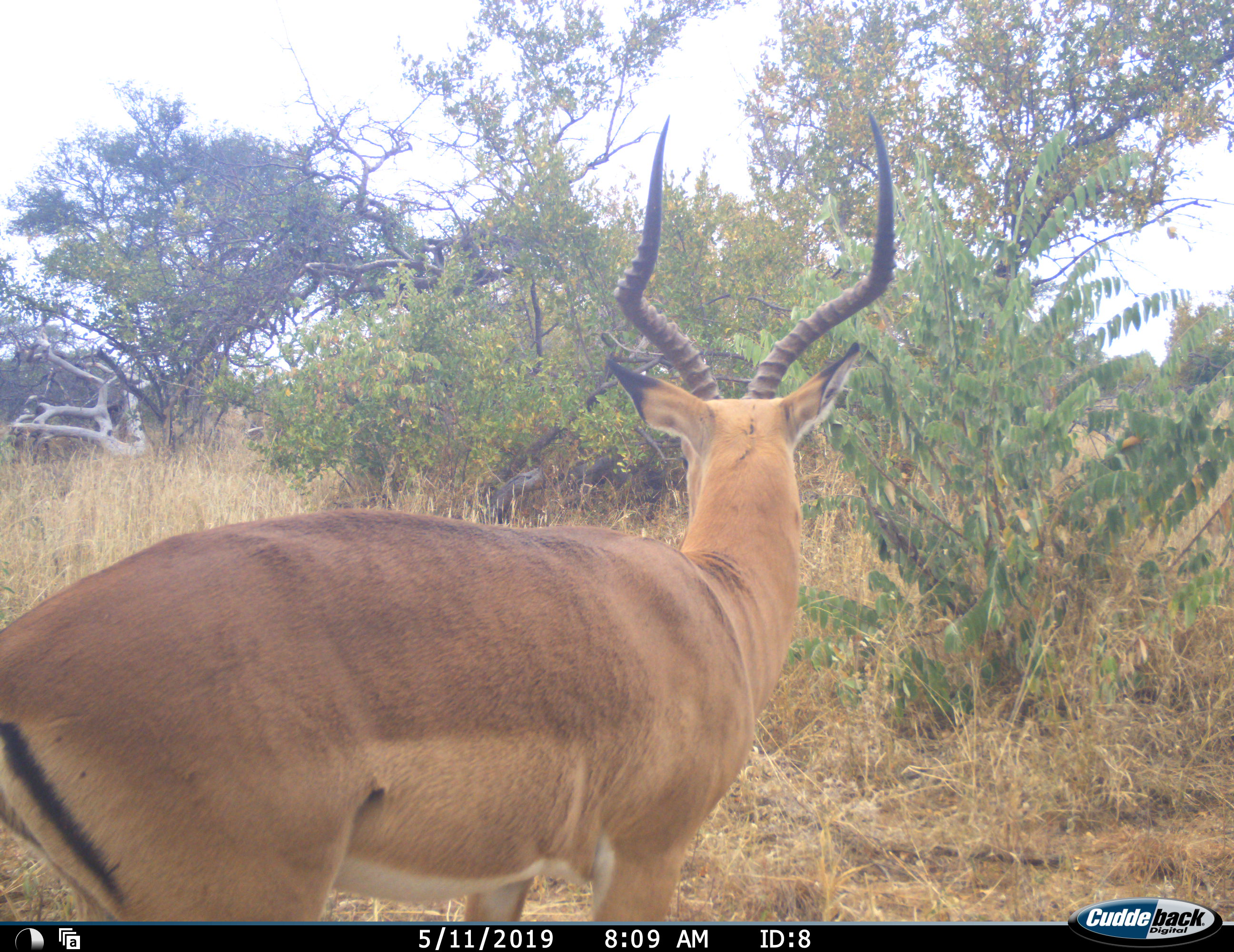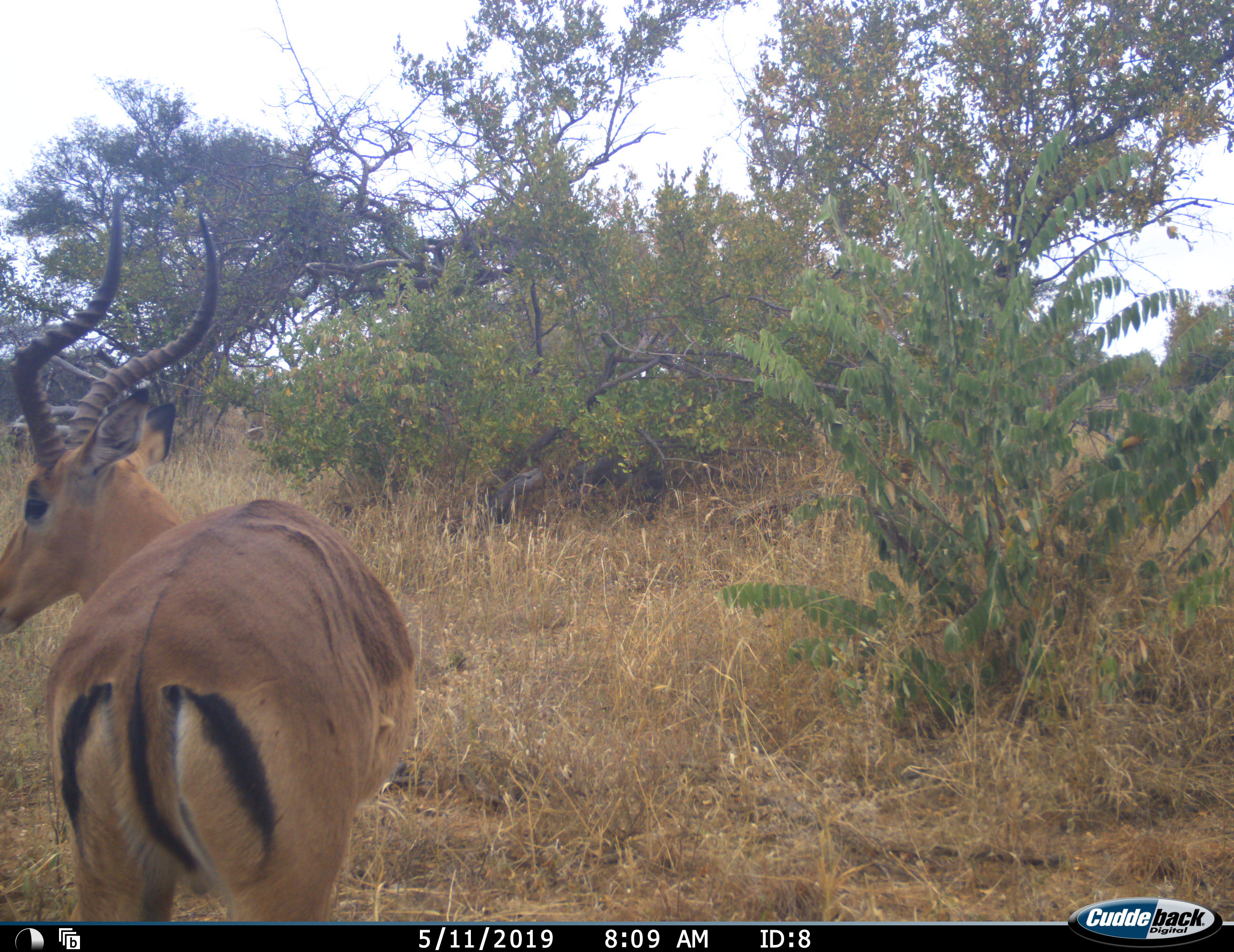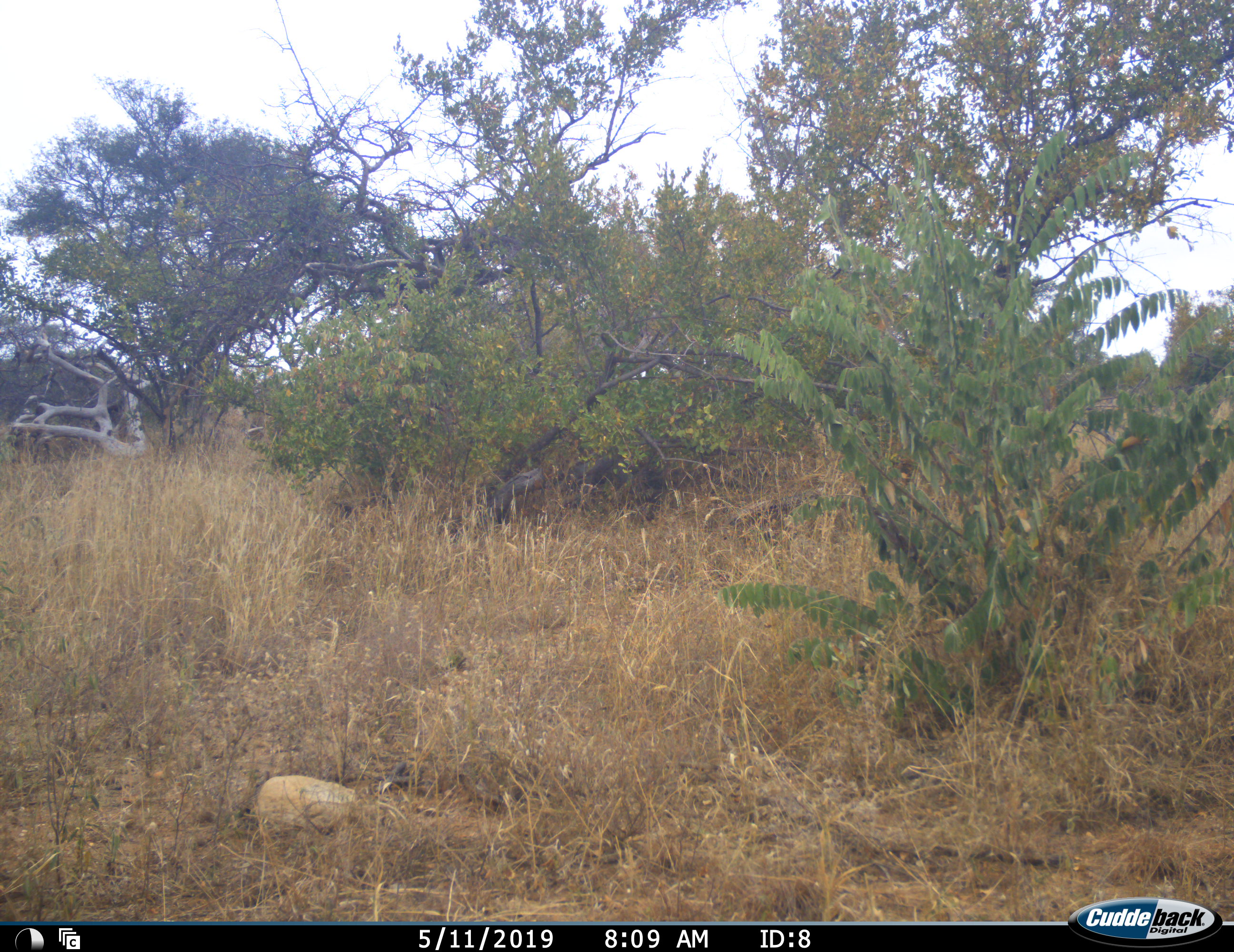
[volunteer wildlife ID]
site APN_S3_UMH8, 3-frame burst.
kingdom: Animalia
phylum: Chordata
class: Mammalia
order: Artiodactyla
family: Bovidae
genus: Aepyceros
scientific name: Aepyceros melampus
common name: impala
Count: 1.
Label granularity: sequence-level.